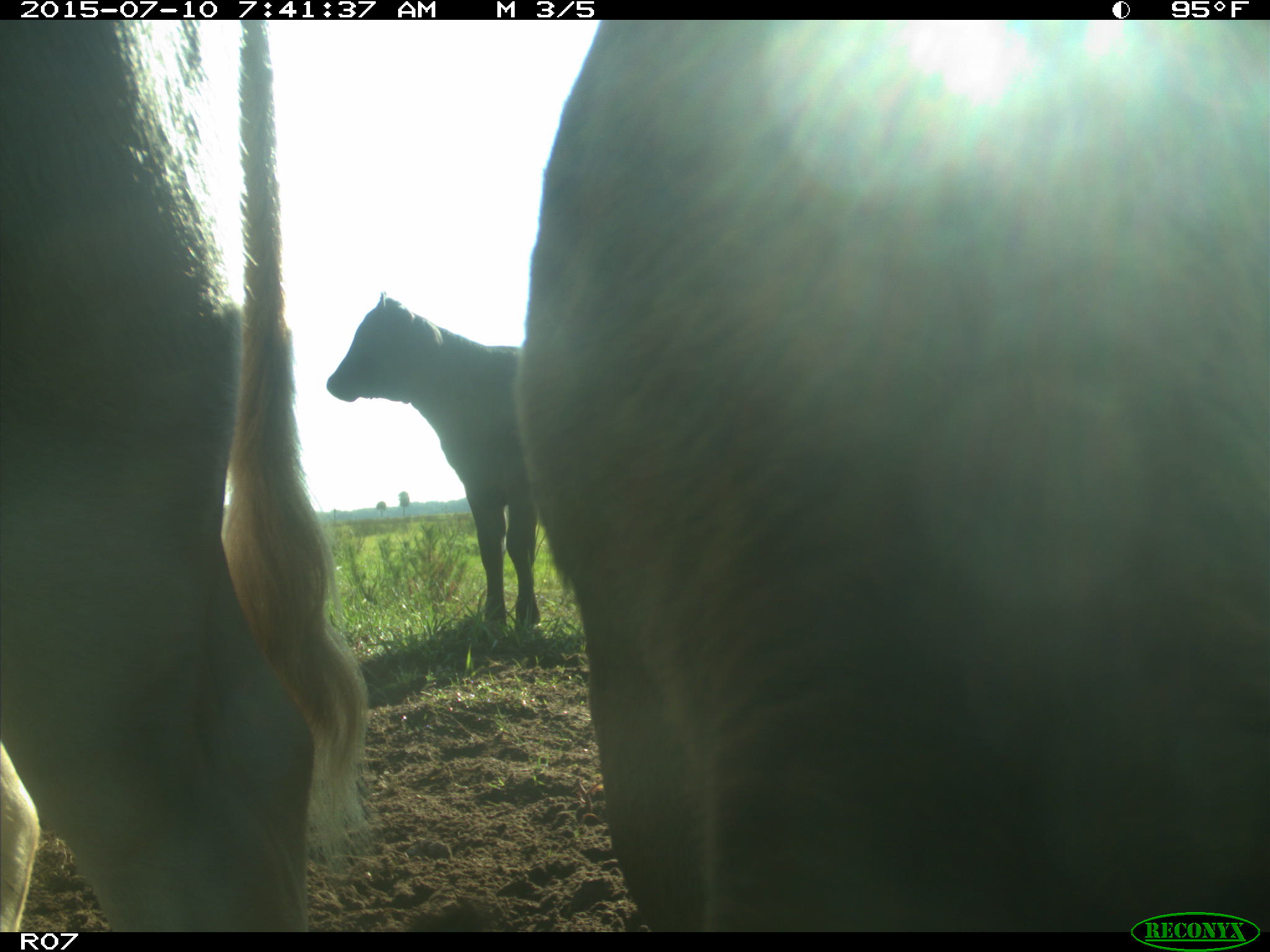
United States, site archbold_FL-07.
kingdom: Animalia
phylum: Chordata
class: Mammalia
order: Artiodactyla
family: Bovidae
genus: Bos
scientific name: Bos taurus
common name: domestic cow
Bos taurus (domestic cow).